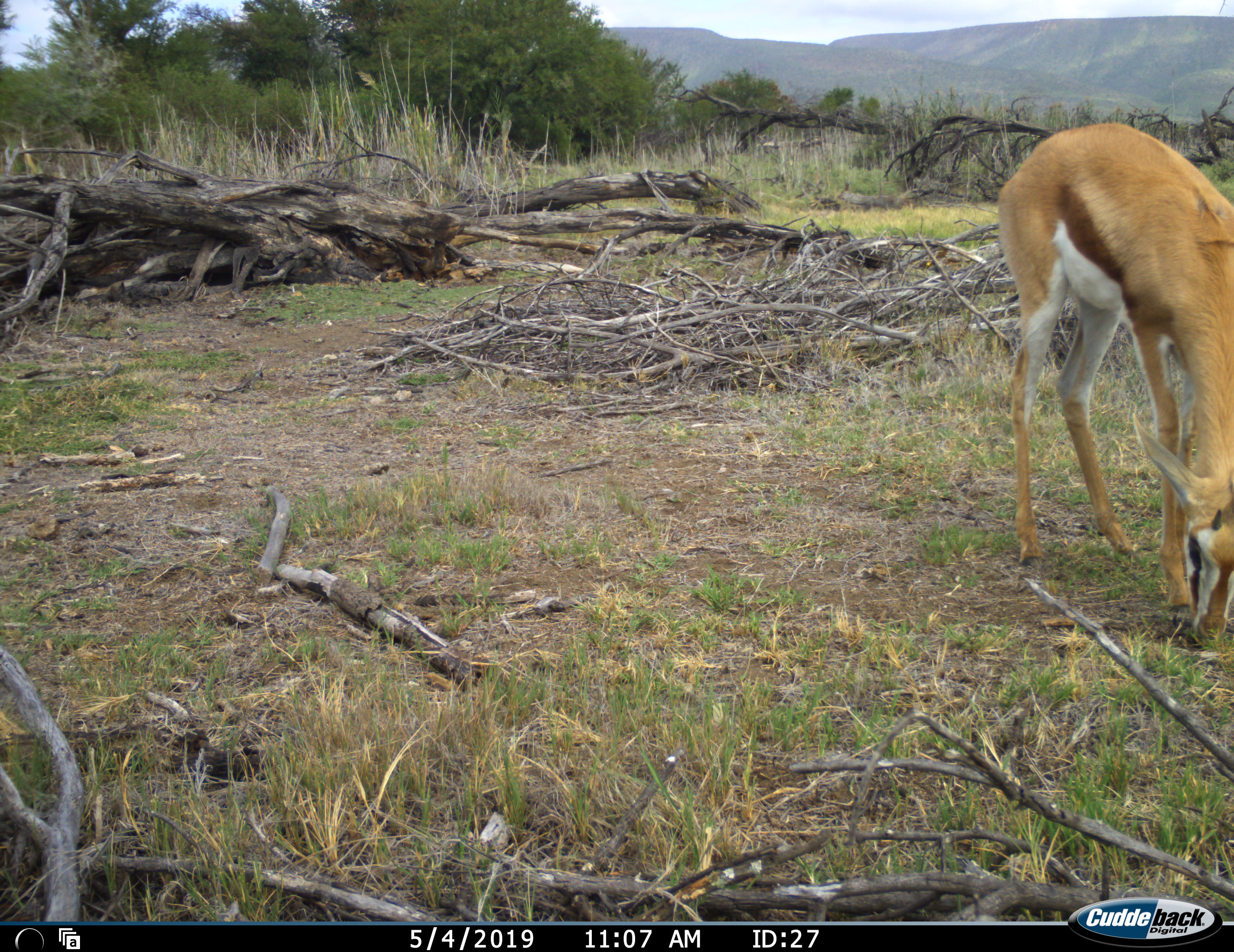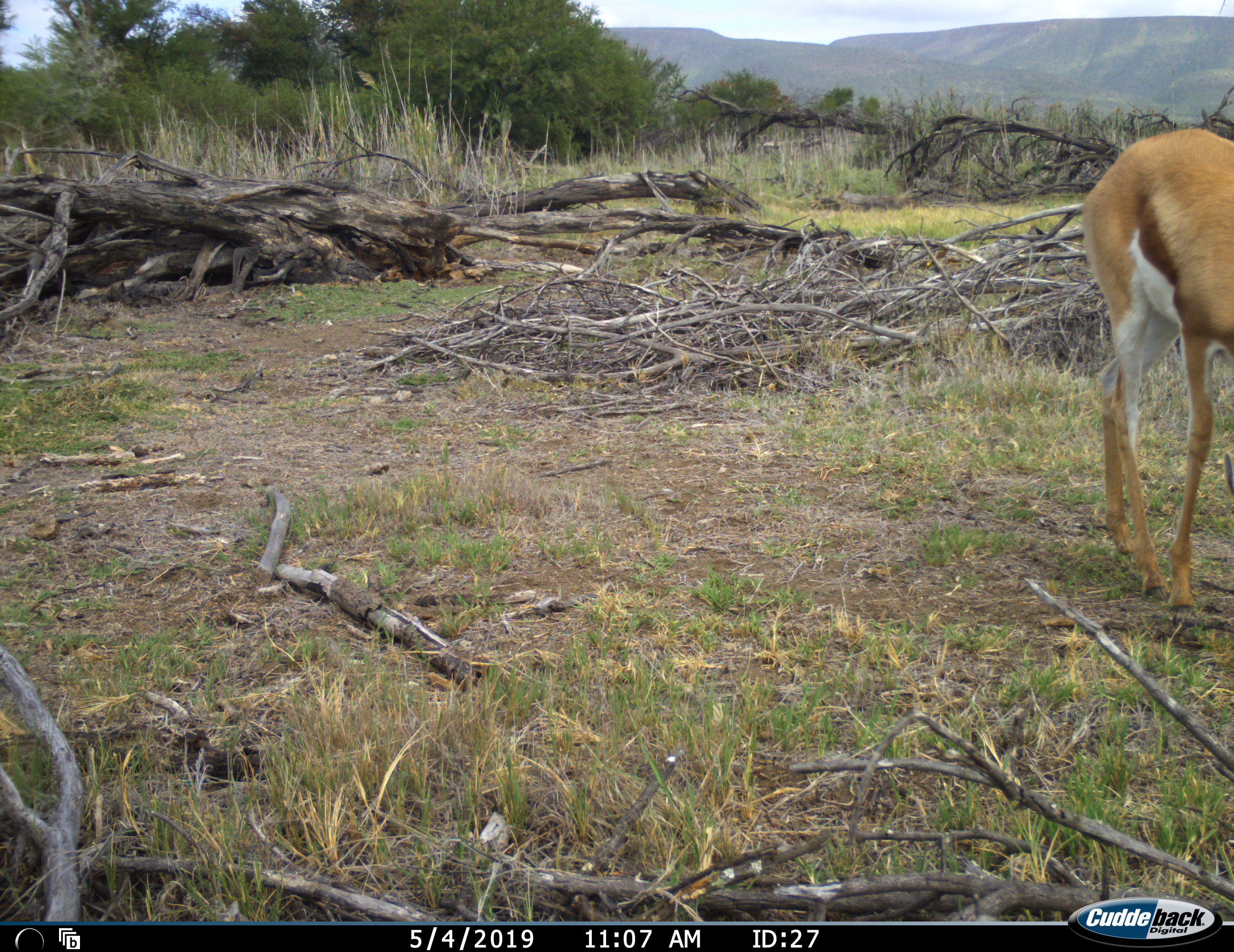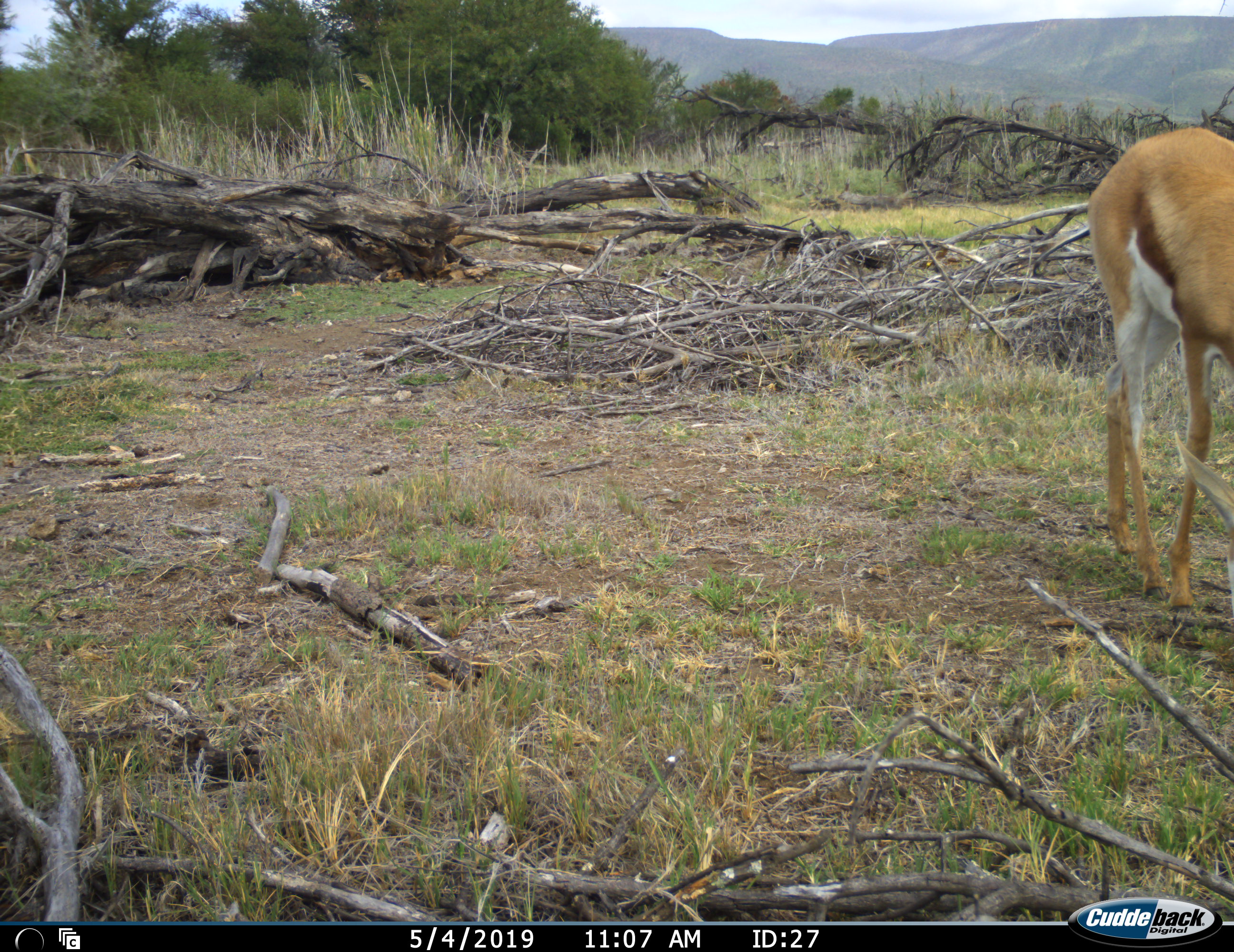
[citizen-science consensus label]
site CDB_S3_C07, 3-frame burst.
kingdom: Animalia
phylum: Chordata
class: Mammalia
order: Artiodactyla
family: Bovidae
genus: Antidorcas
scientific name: Antidorcas marsupialis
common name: springbok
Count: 1.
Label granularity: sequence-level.